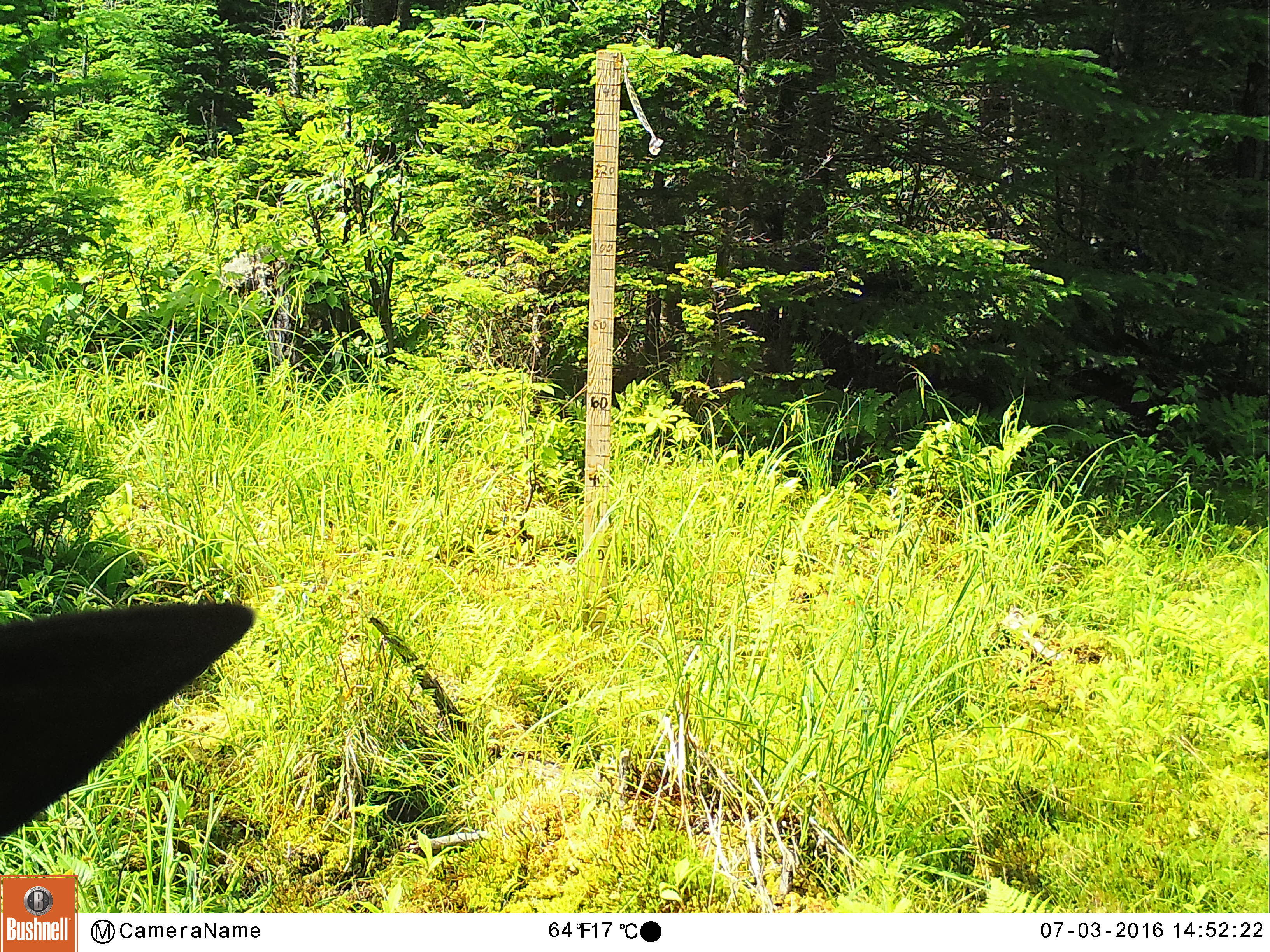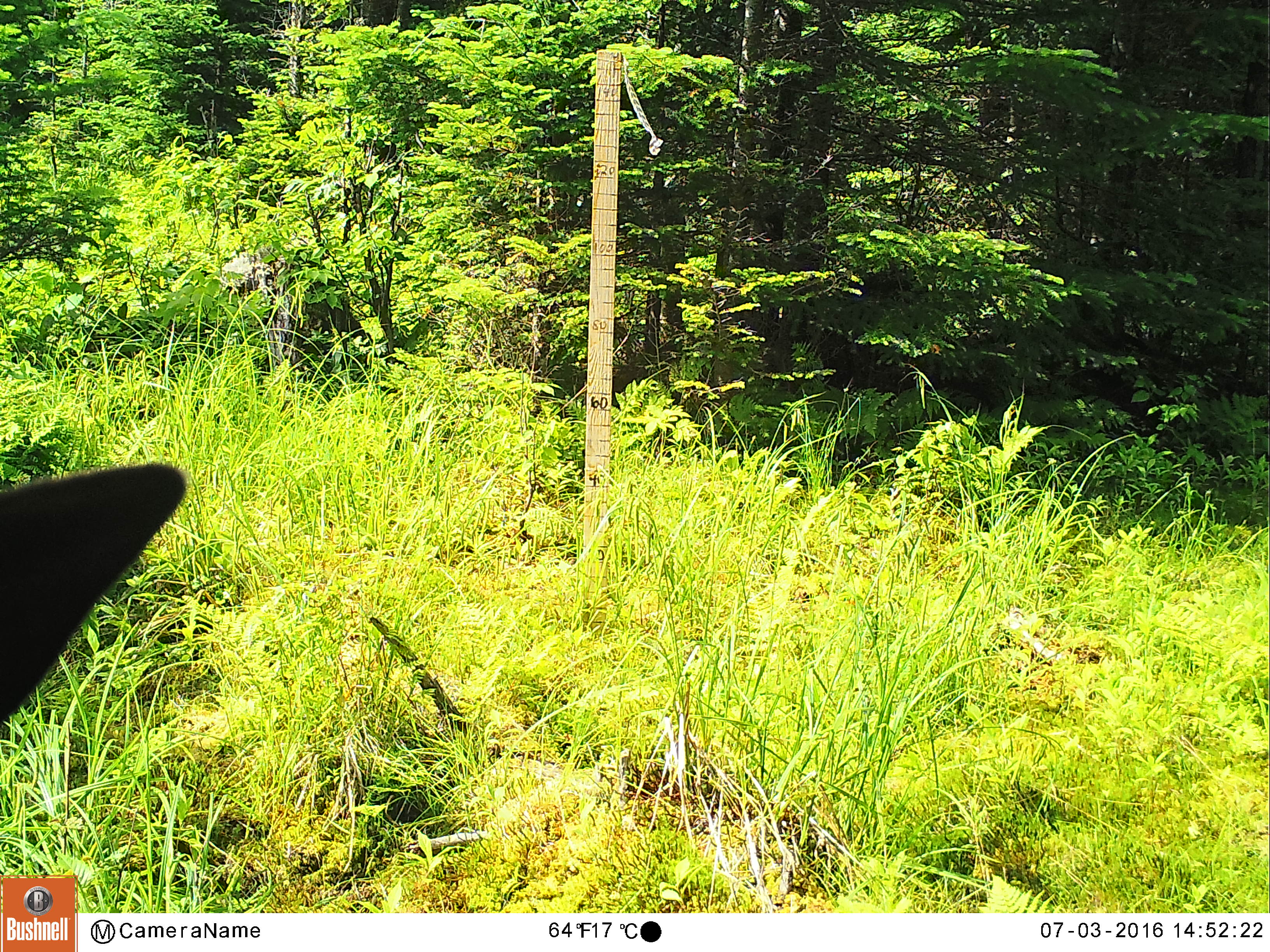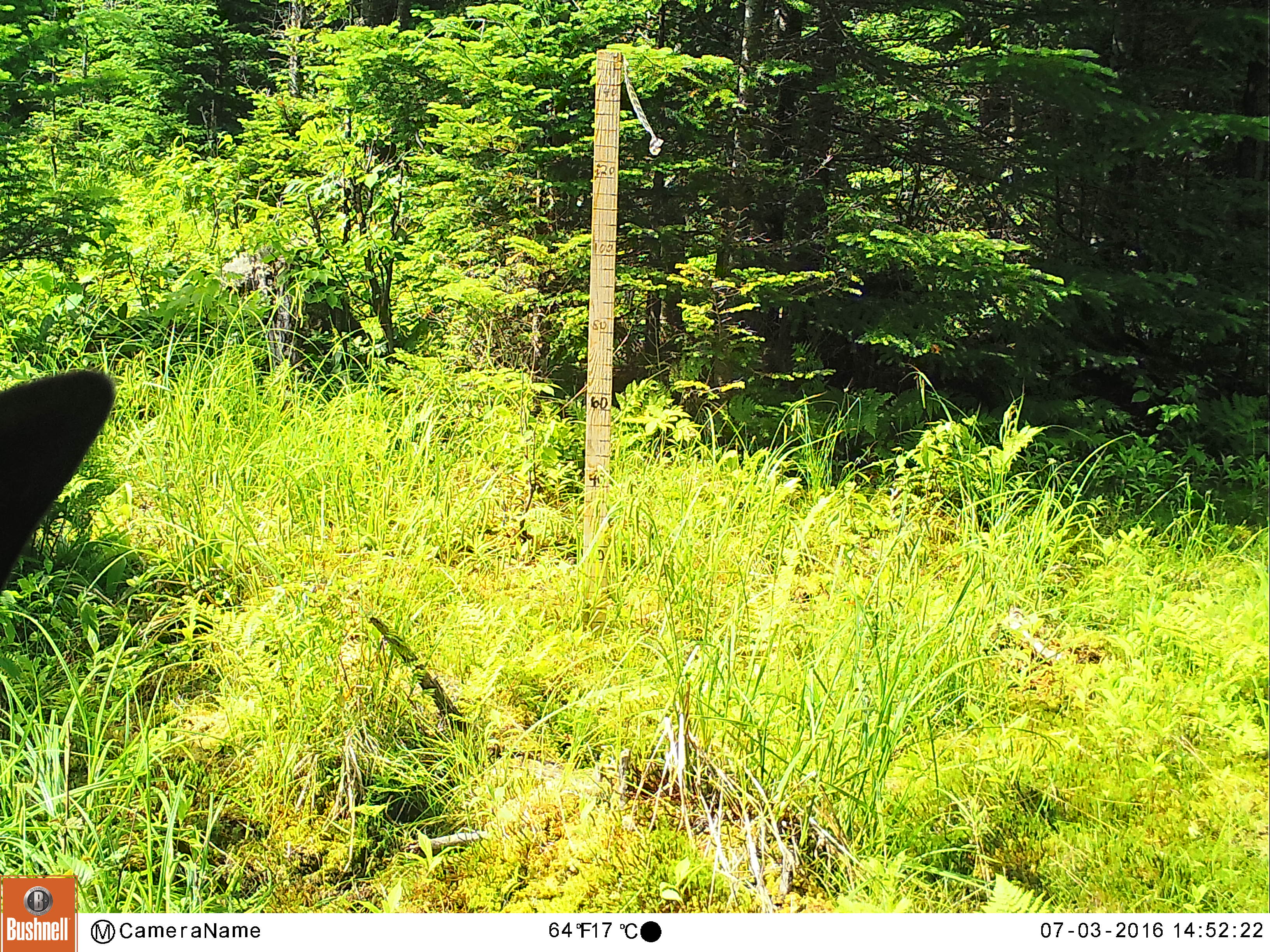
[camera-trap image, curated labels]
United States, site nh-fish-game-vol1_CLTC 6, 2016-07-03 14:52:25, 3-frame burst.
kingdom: Animalia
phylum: Chordata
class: Mammalia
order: Artiodactyla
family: Cervidae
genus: Alces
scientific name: Alces alces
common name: moose